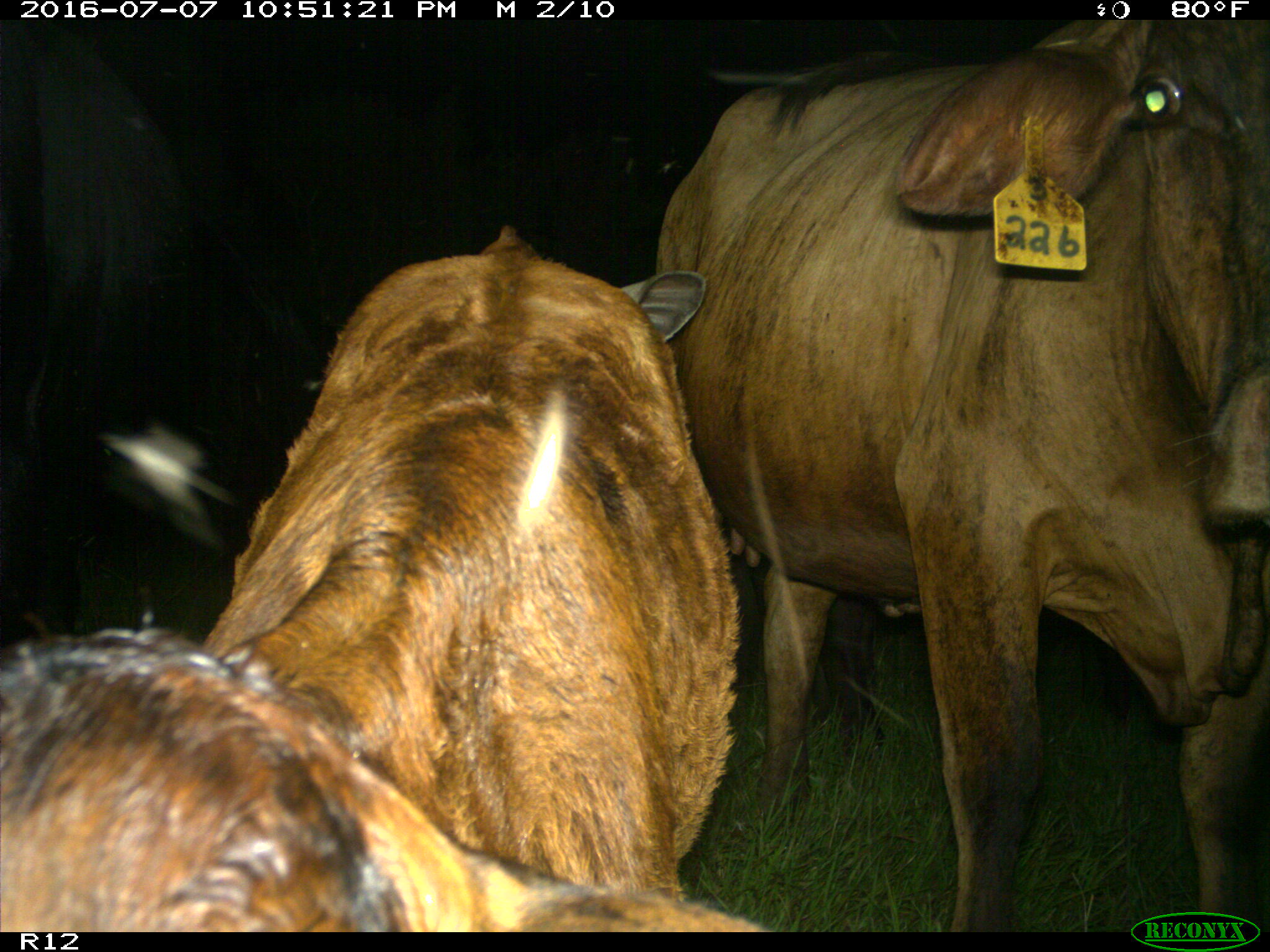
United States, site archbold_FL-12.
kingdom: Animalia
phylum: Chordata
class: Mammalia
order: Artiodactyla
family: Bovidae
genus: Bos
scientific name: Bos taurus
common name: domestic cow